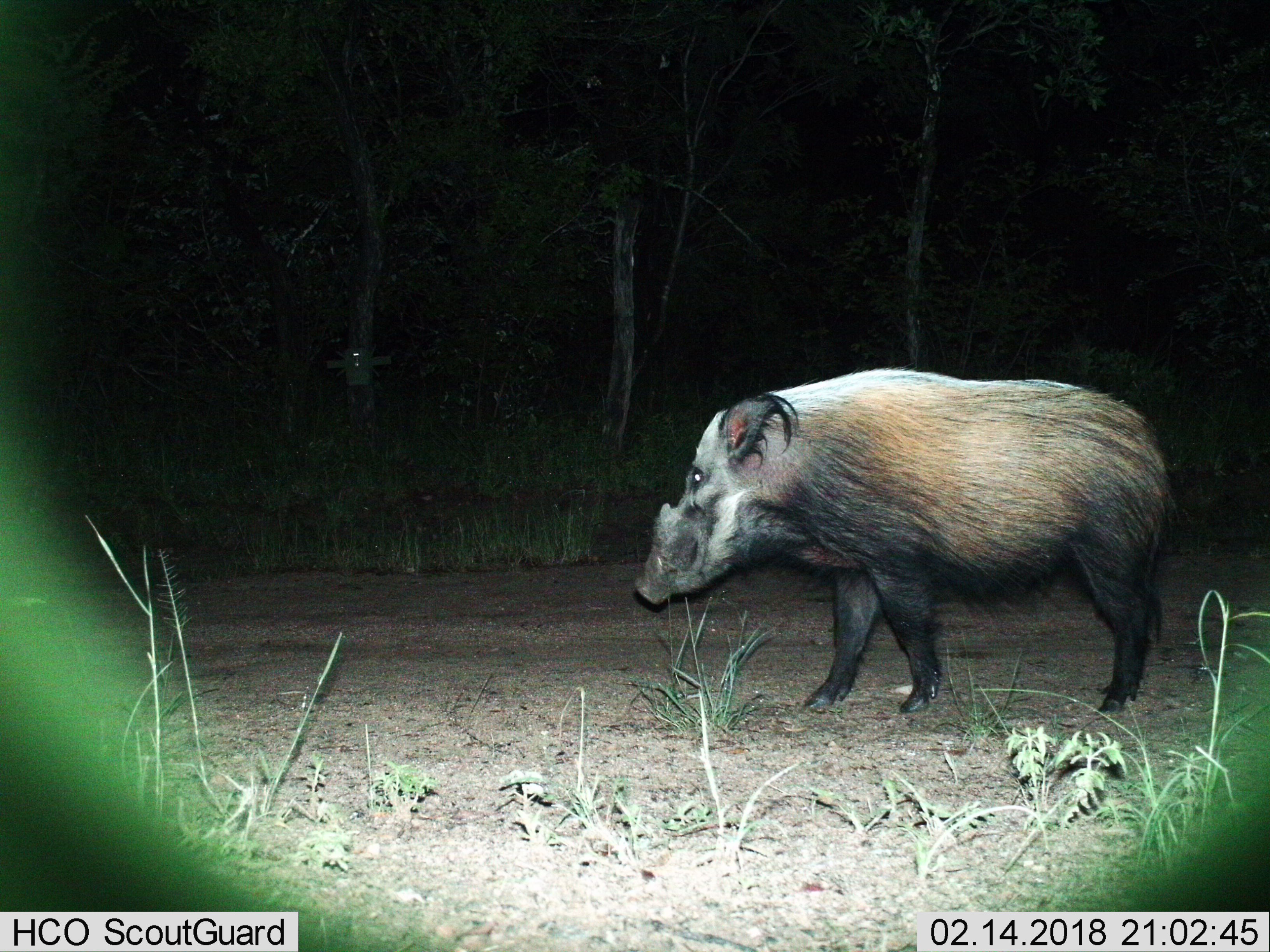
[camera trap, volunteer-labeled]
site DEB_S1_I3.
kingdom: Animalia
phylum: Chordata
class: Mammalia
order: Artiodactyla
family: Suidae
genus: Potamochoerus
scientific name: Potamochoerus larvatus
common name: bushpig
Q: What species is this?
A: Bushpig (Potamochoerus larvatus).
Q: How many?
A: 1.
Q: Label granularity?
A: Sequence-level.